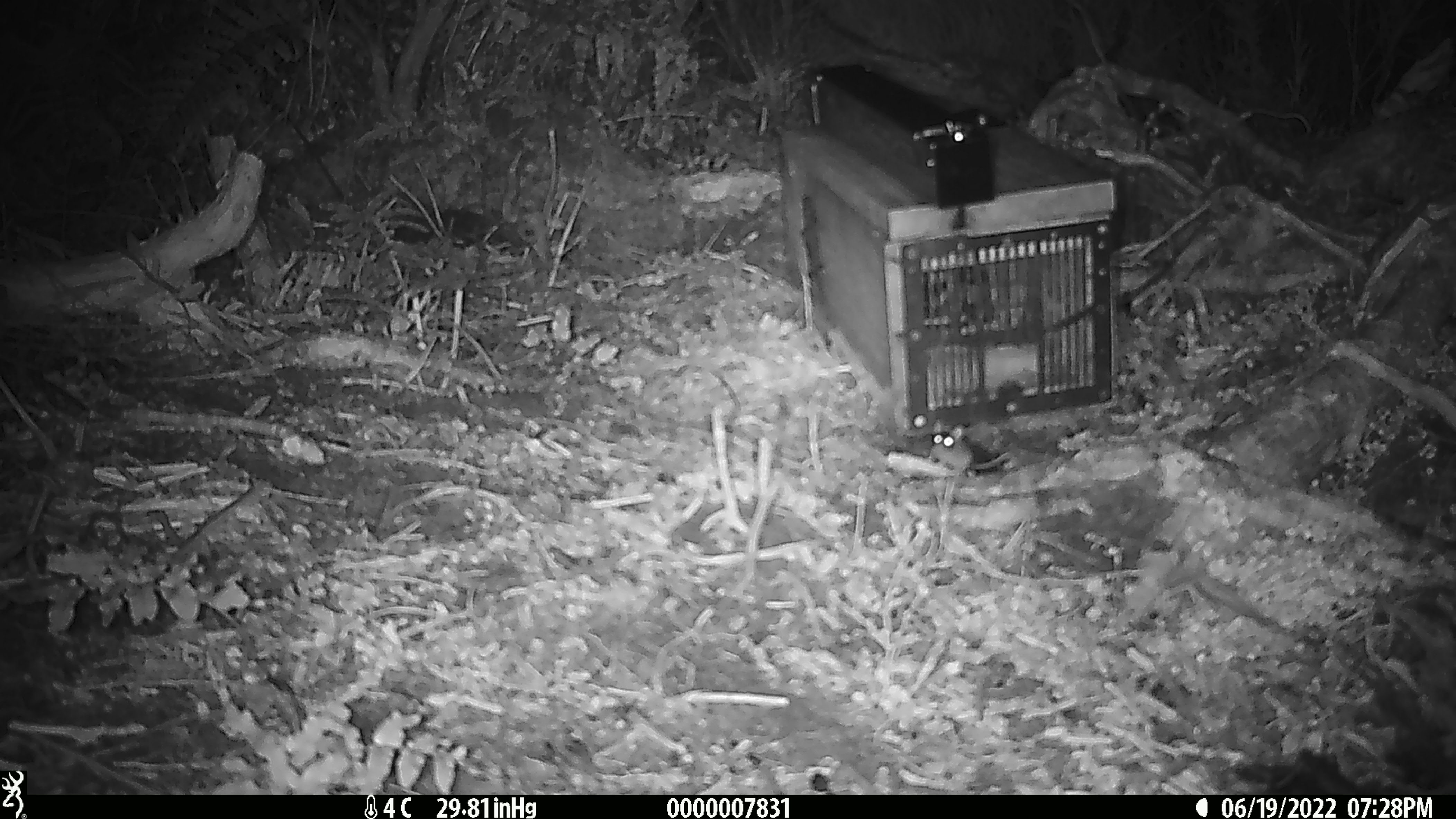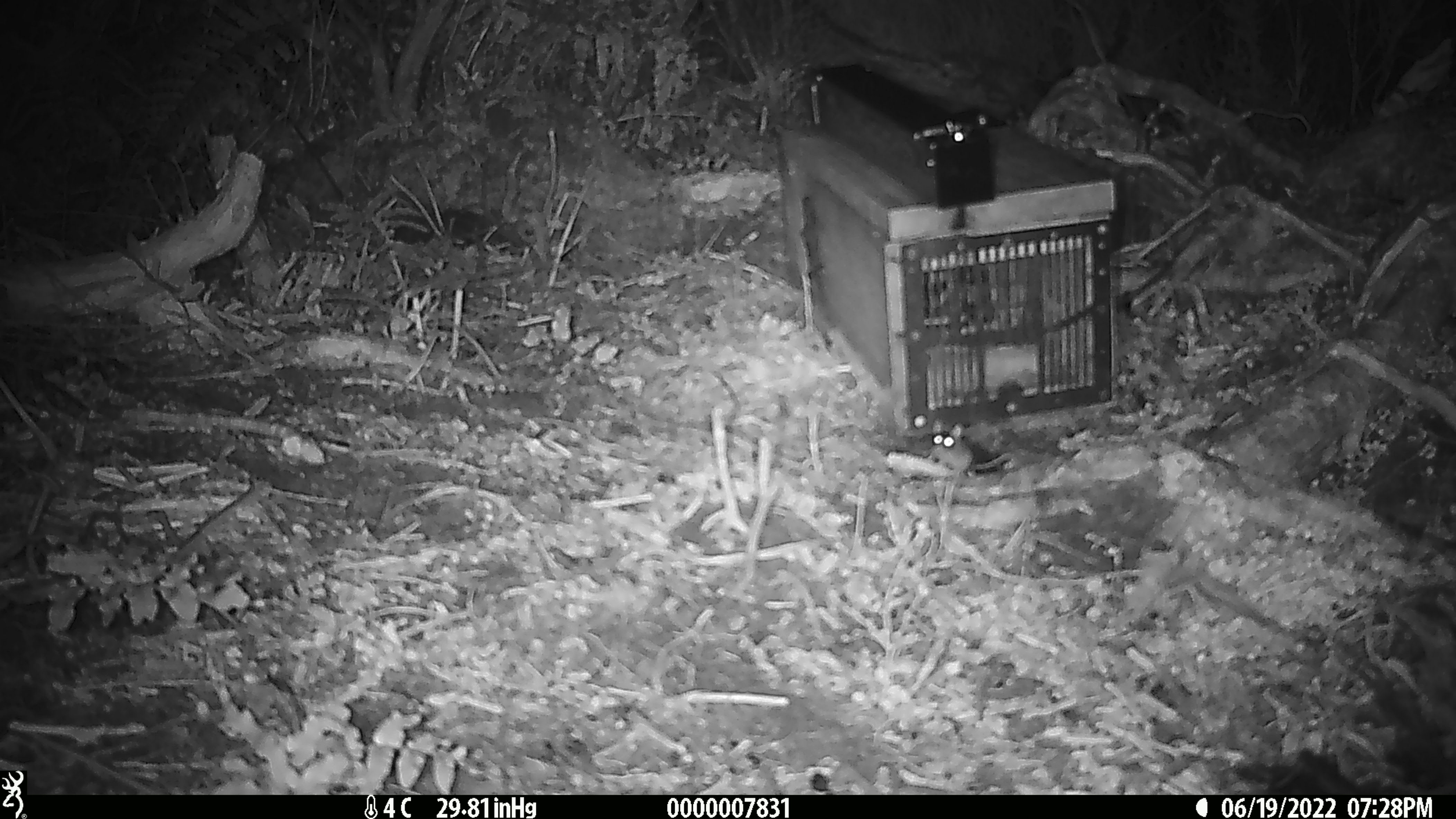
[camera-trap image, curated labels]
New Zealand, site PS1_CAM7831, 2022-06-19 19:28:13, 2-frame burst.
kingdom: Animalia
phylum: Chordata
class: Mammalia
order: Rodentia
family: Muridae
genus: Mus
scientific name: Mus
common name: mouse